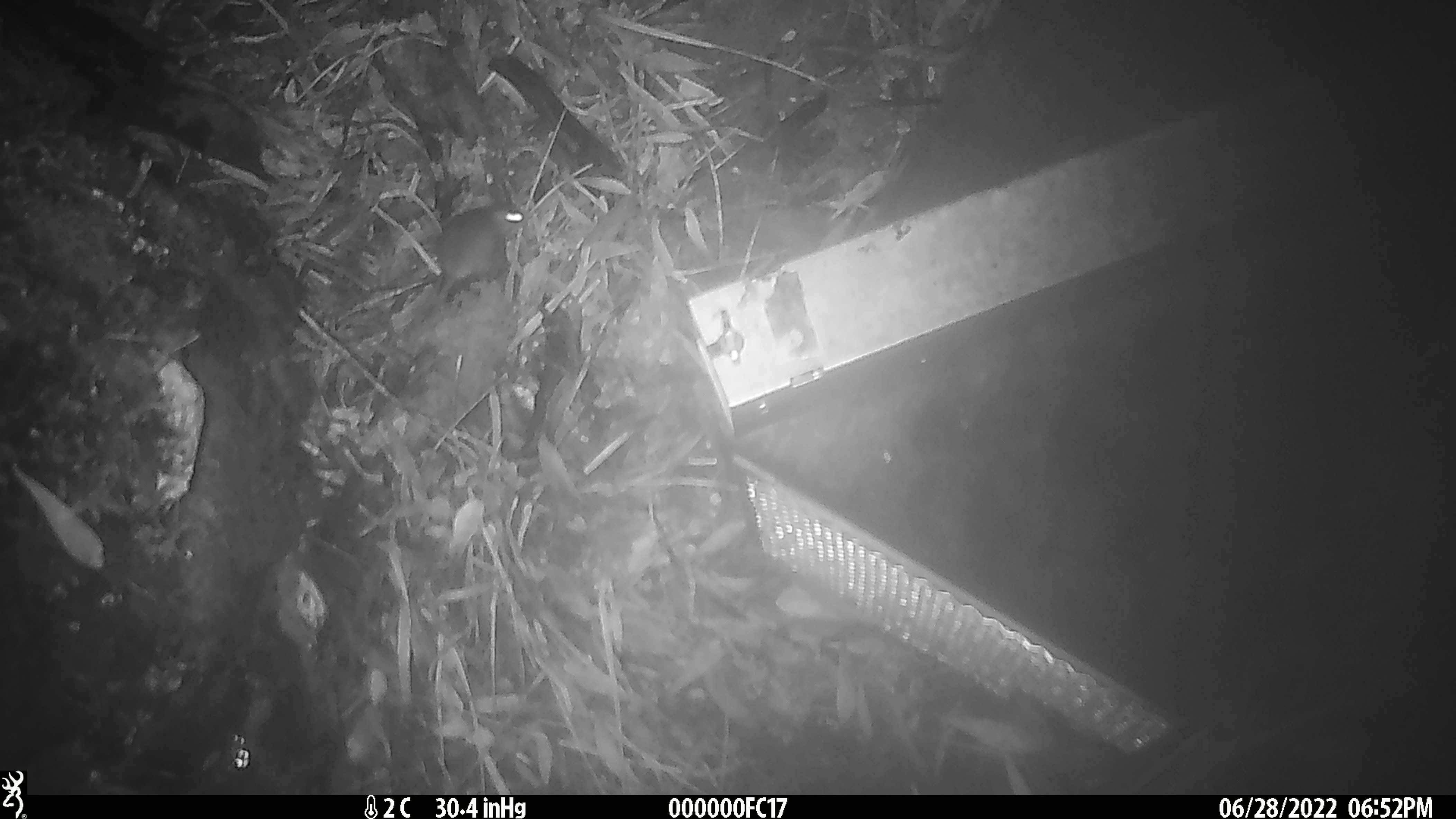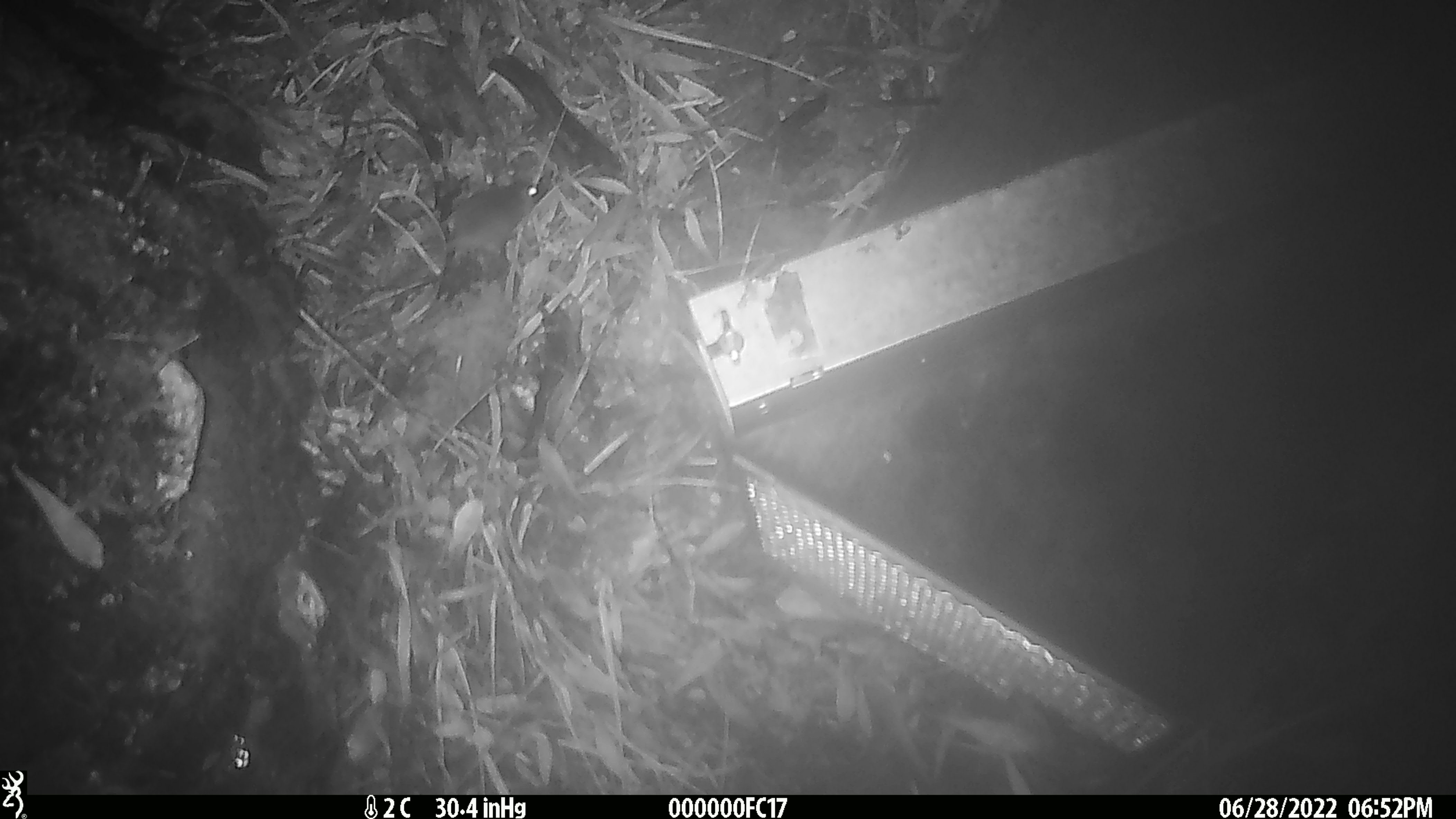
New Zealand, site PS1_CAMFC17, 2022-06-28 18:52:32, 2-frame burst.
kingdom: Animalia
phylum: Chordata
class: Mammalia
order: Rodentia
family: Muridae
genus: Mus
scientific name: Mus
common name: mouse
Mouse (Mus).